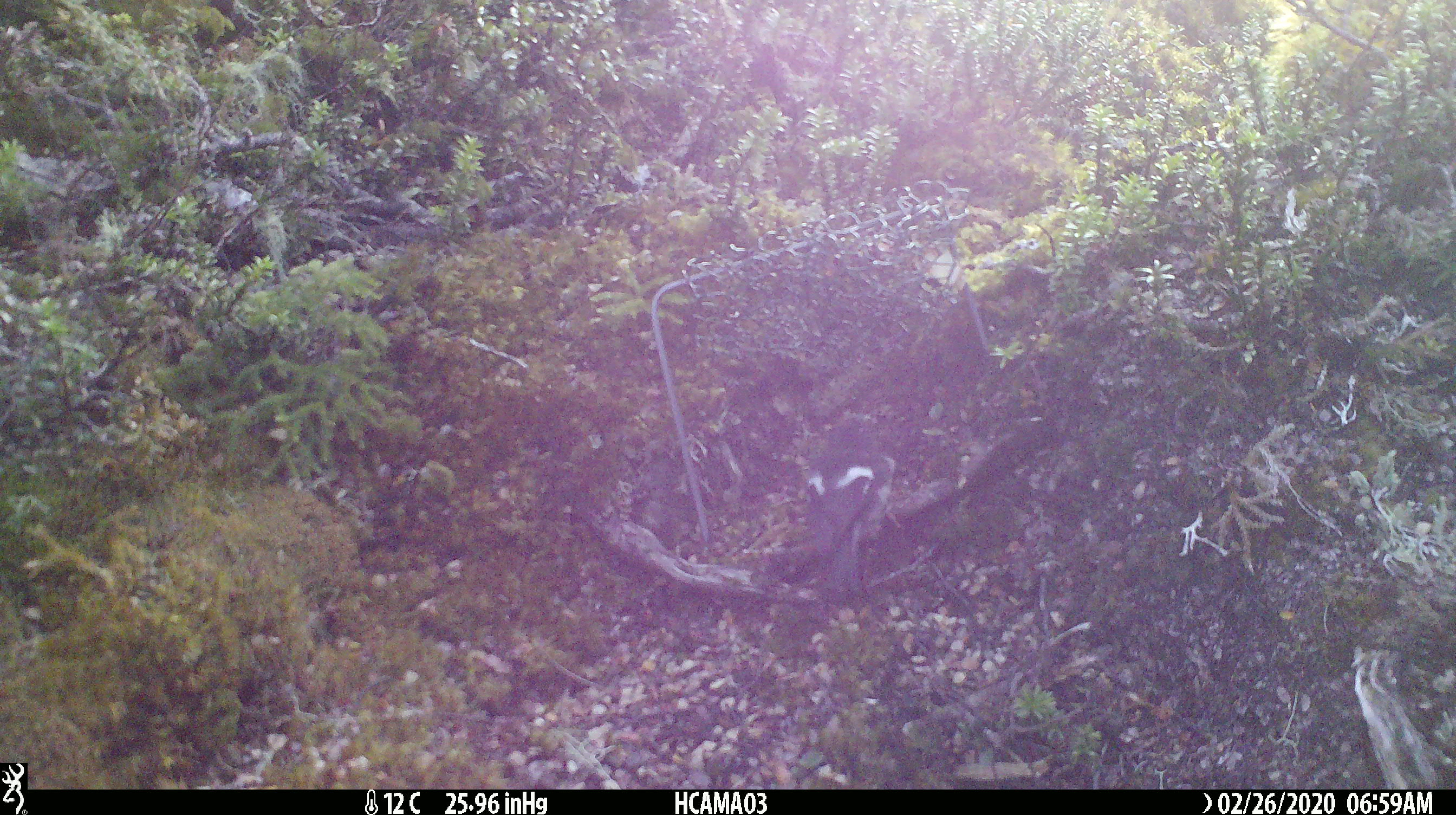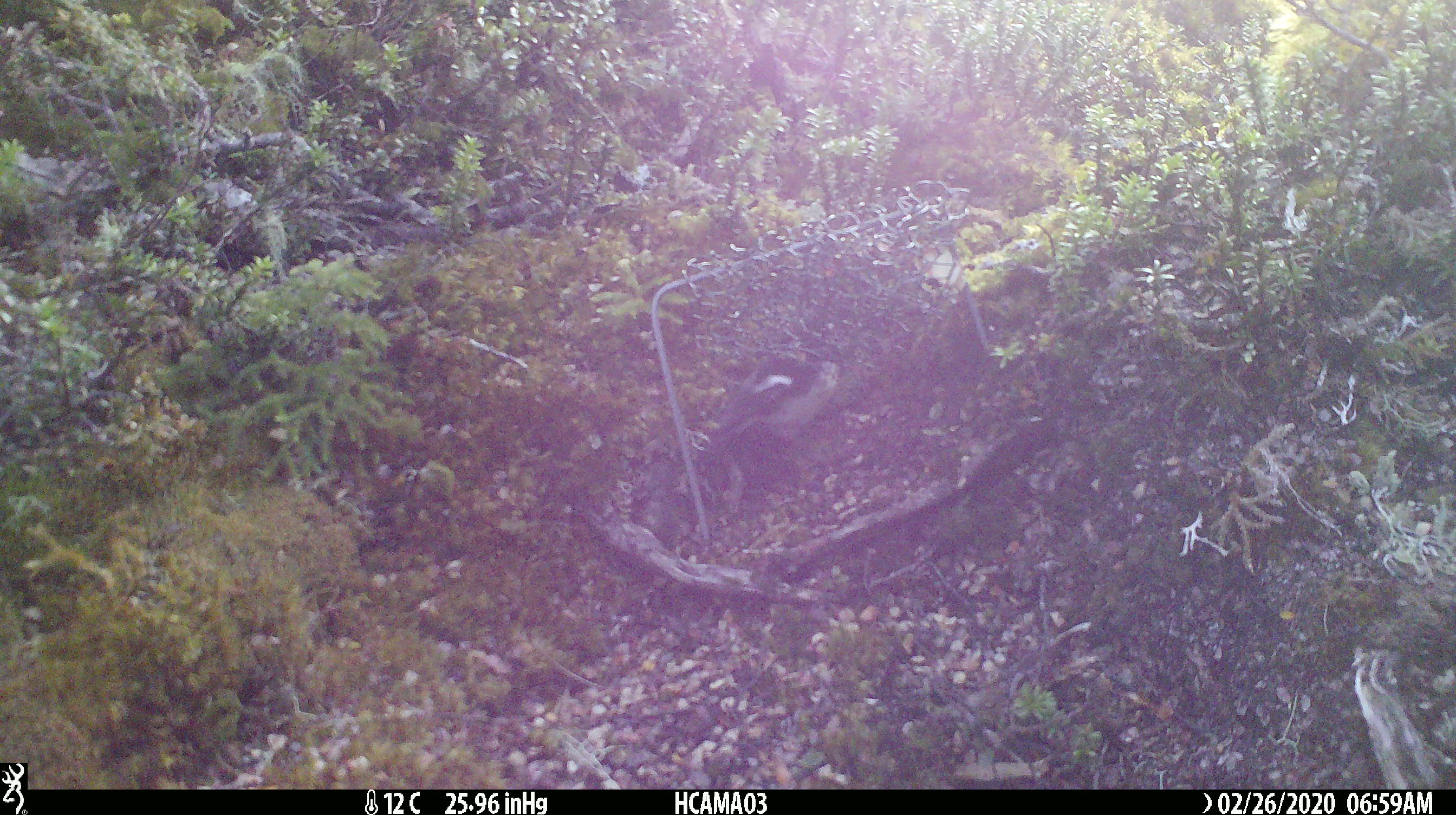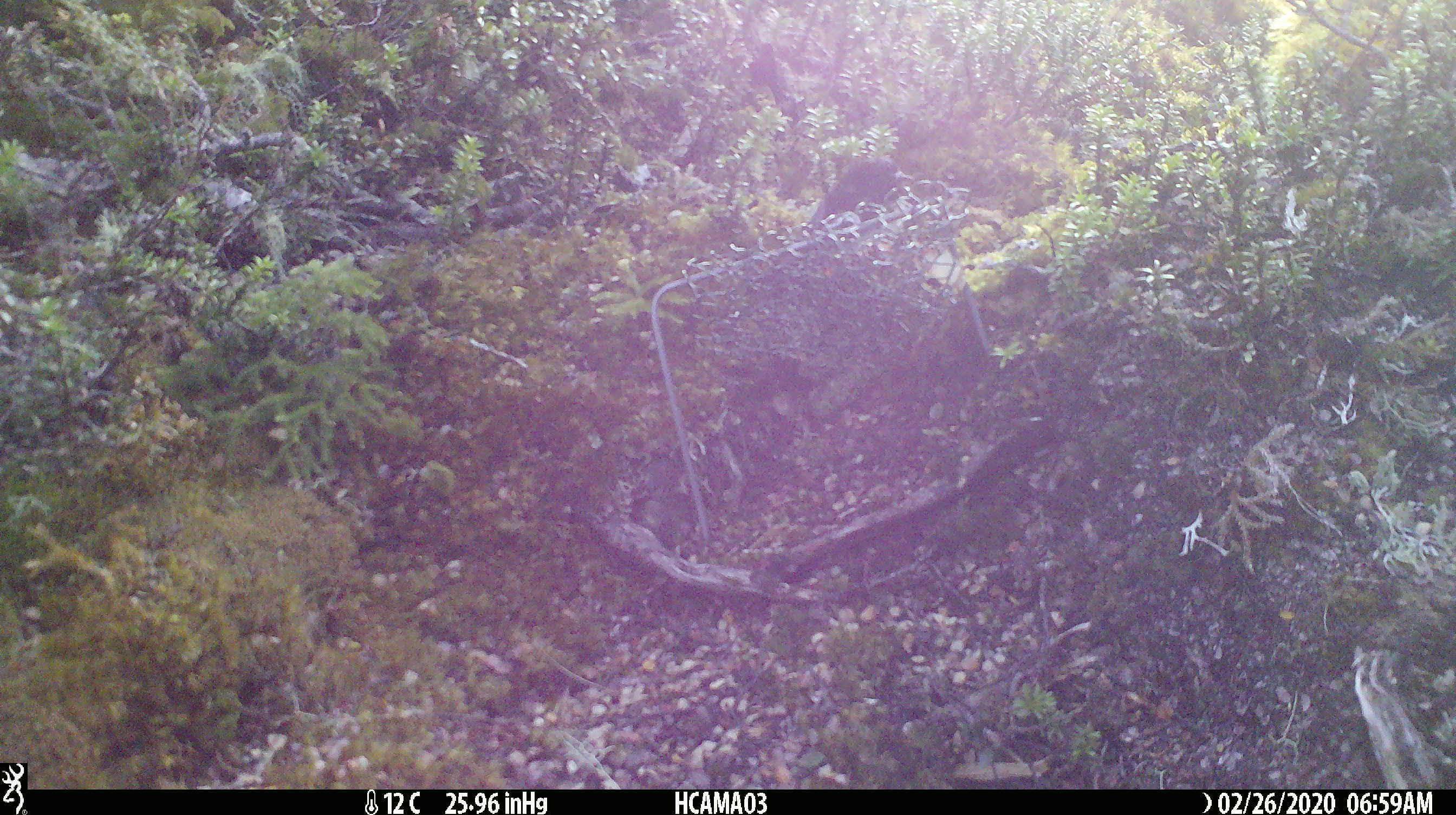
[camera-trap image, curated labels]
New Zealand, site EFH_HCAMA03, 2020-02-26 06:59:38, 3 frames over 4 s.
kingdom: Animalia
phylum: Chordata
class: Aves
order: Passeriformes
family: Petroicidae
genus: Petroica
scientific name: Petroica macrocephala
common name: tomtit